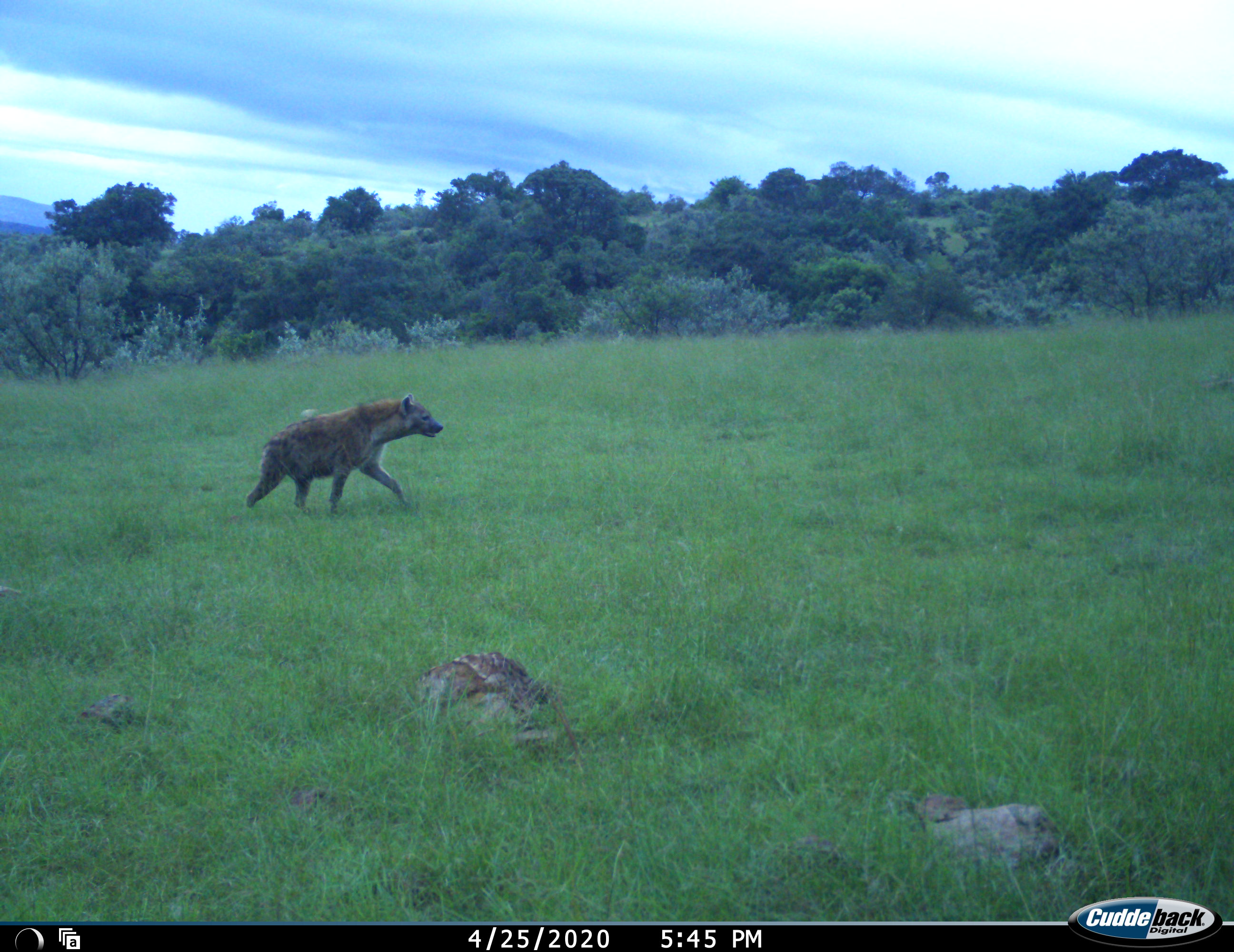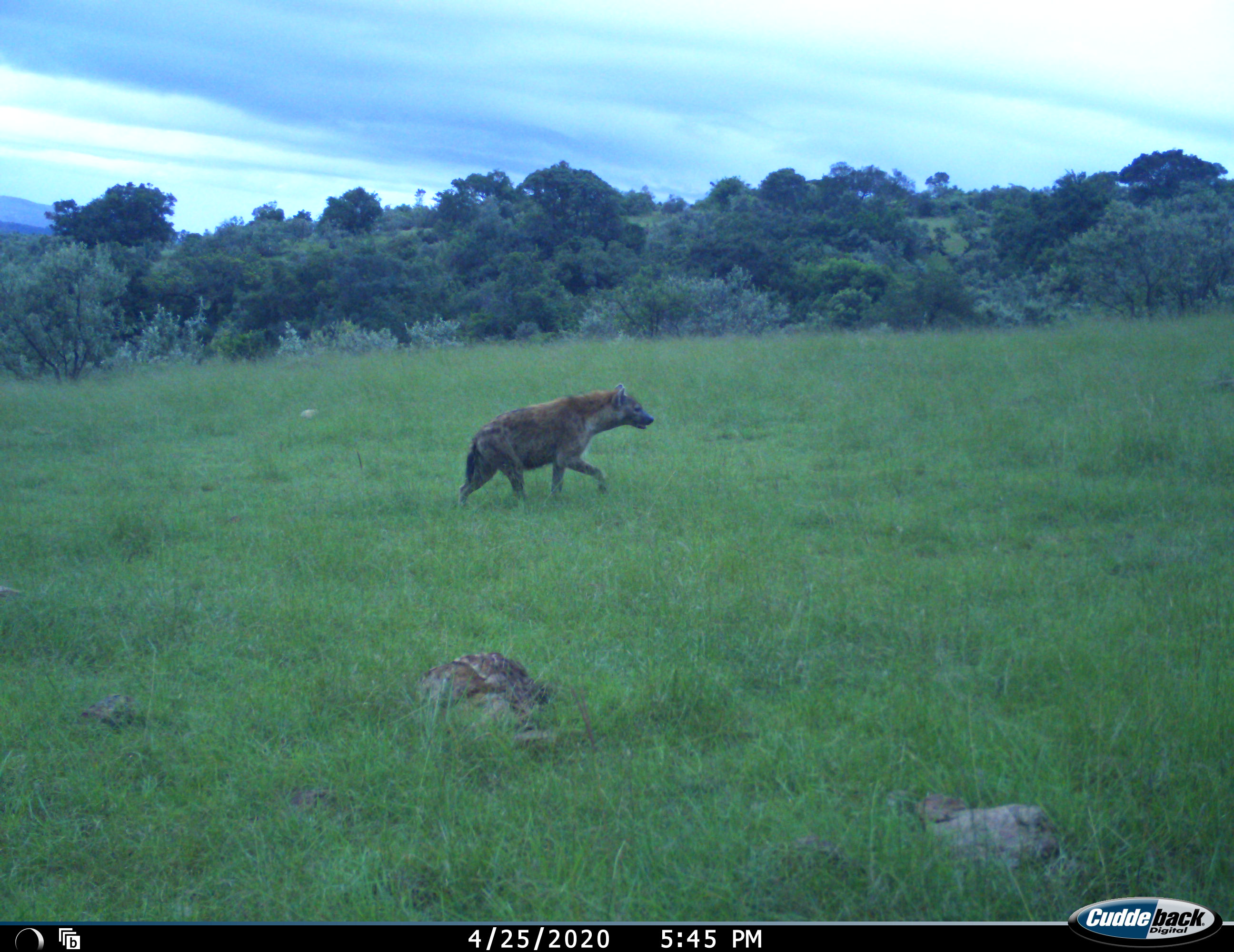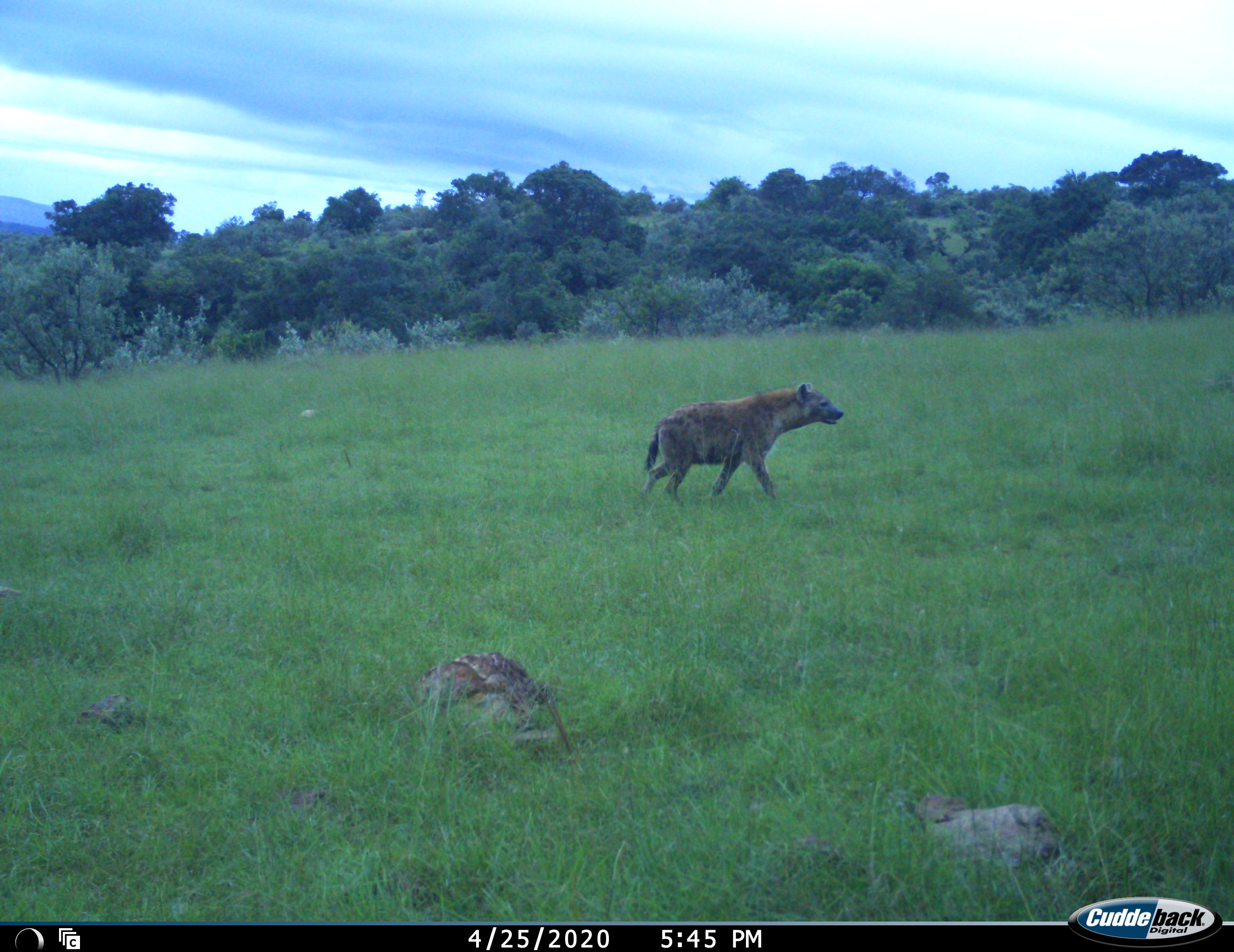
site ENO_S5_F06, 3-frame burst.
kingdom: Animalia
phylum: Chordata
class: Mammalia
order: Carnivora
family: Hyaenidae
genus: Crocuta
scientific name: Crocuta crocuta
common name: spotted hyena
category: hyenaspotted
Hyenaspotted (spotted hyena) (Crocuta crocuta), count 1. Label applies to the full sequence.